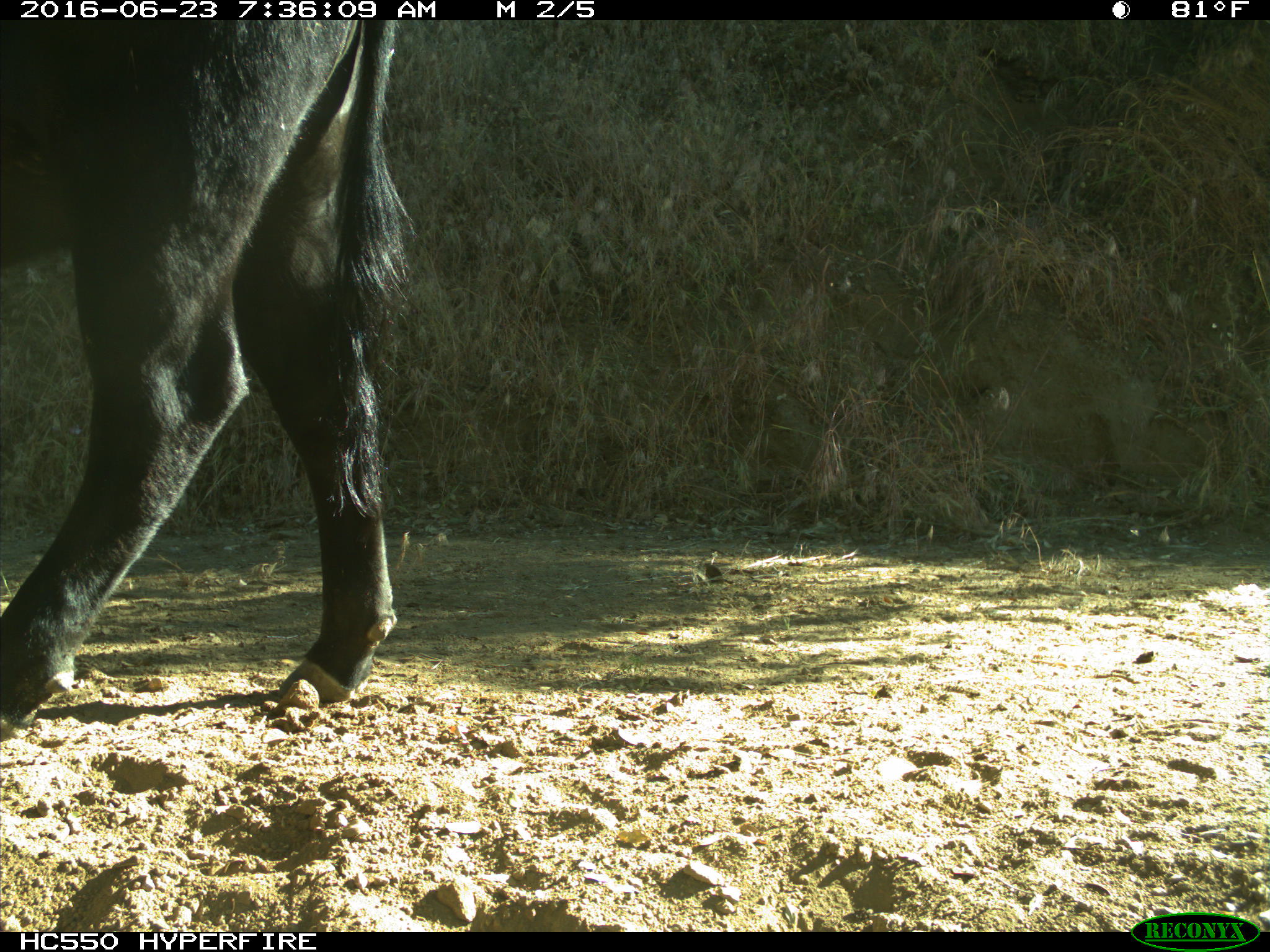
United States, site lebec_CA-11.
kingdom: Animalia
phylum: Chordata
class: Mammalia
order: Artiodactyla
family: Bovidae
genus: Bos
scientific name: Bos taurus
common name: domestic cow